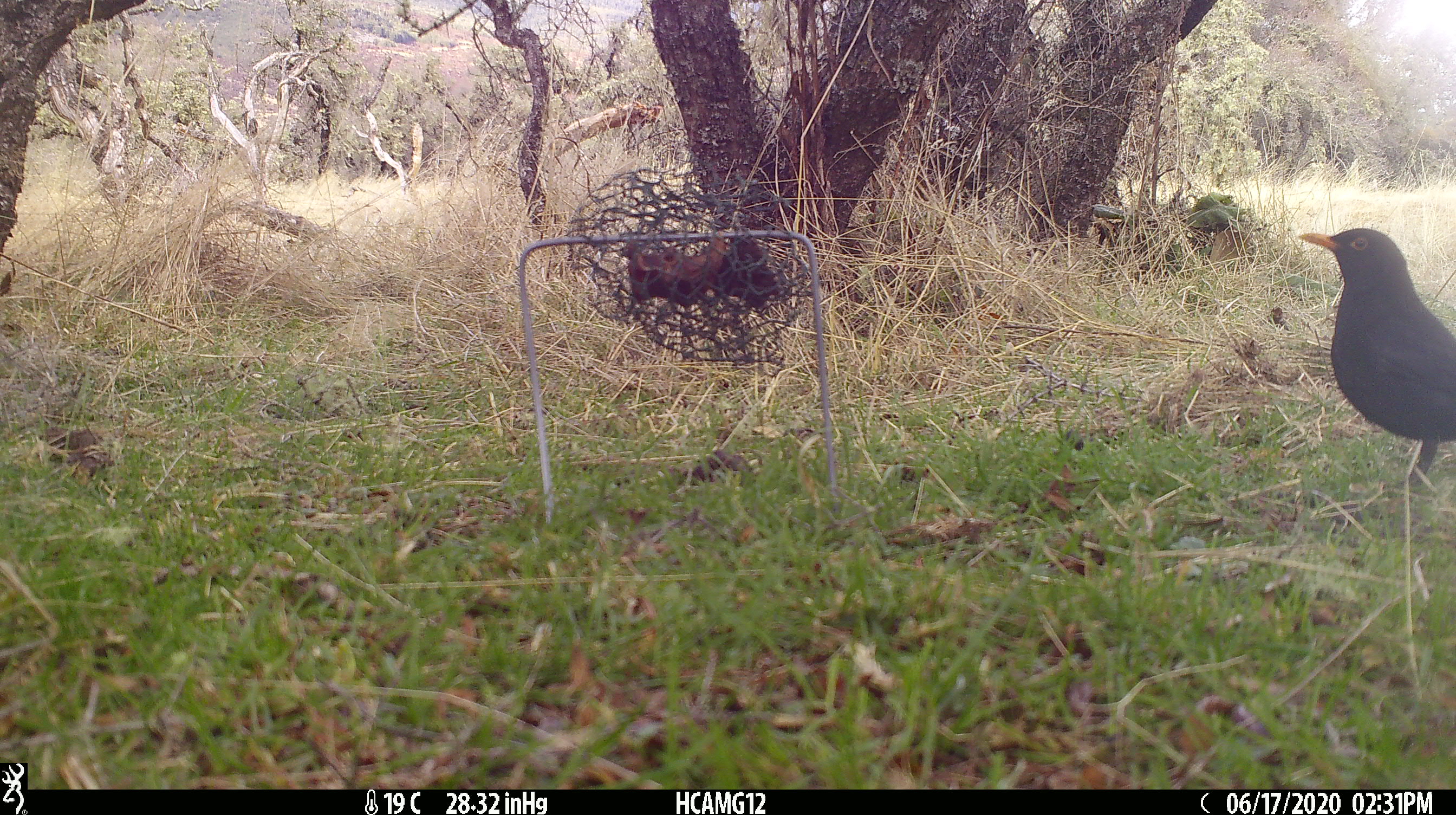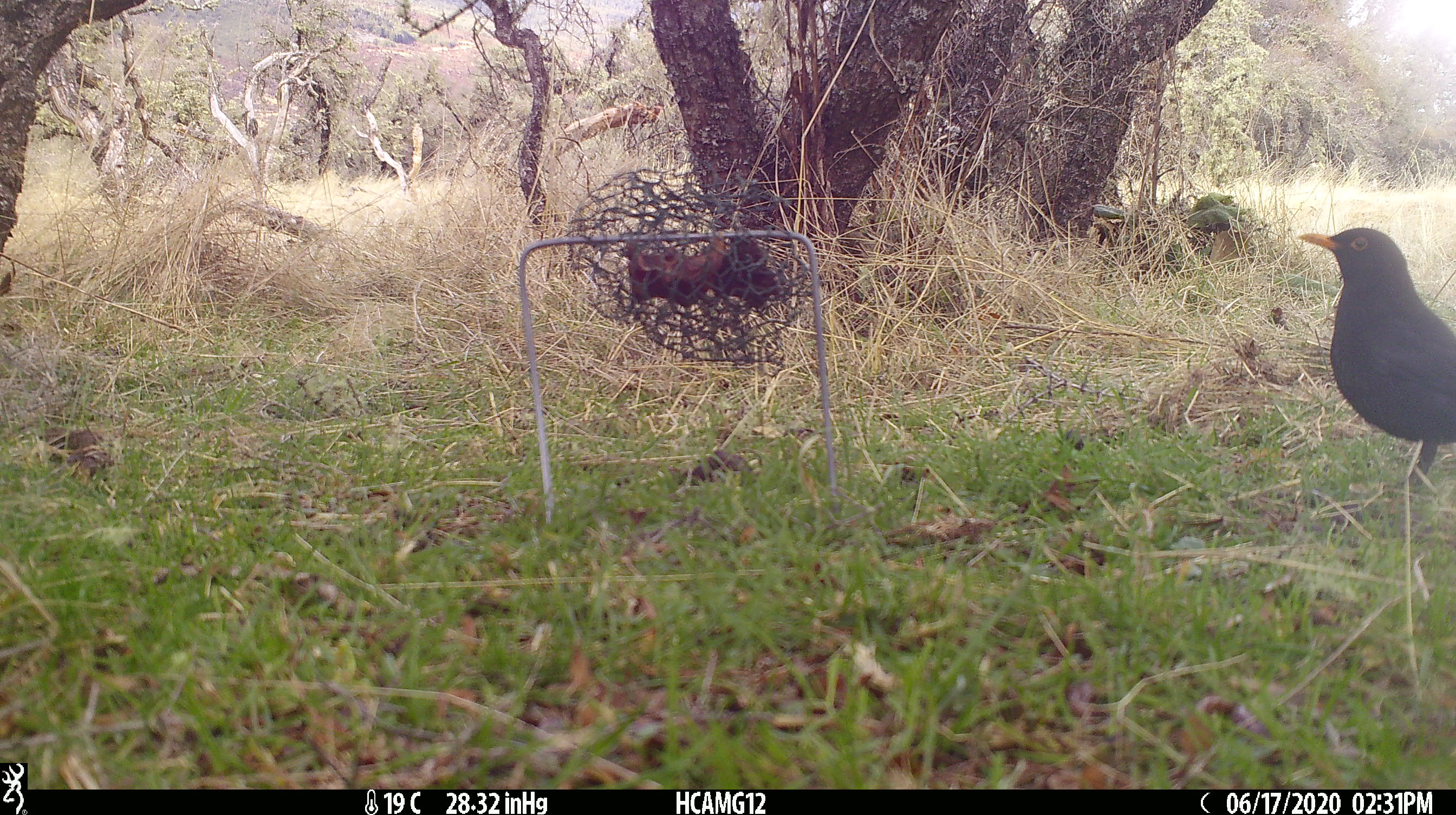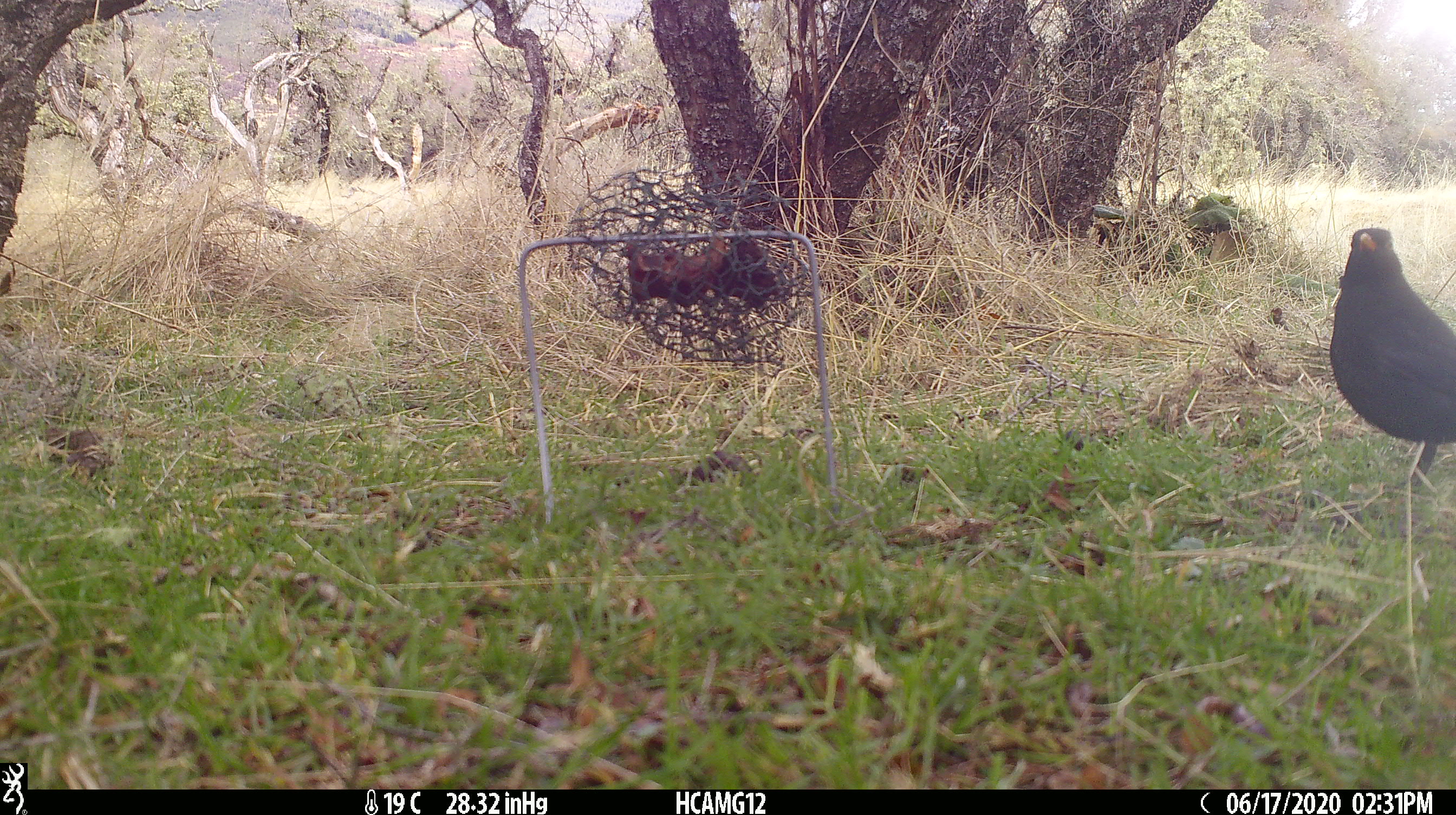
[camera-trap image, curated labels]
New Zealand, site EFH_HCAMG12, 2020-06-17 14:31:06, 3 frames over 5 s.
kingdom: Animalia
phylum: Chordata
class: Aves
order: Passeriformes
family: Turdidae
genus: Turdus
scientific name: Turdus merula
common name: eurasian blackbird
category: blackbird